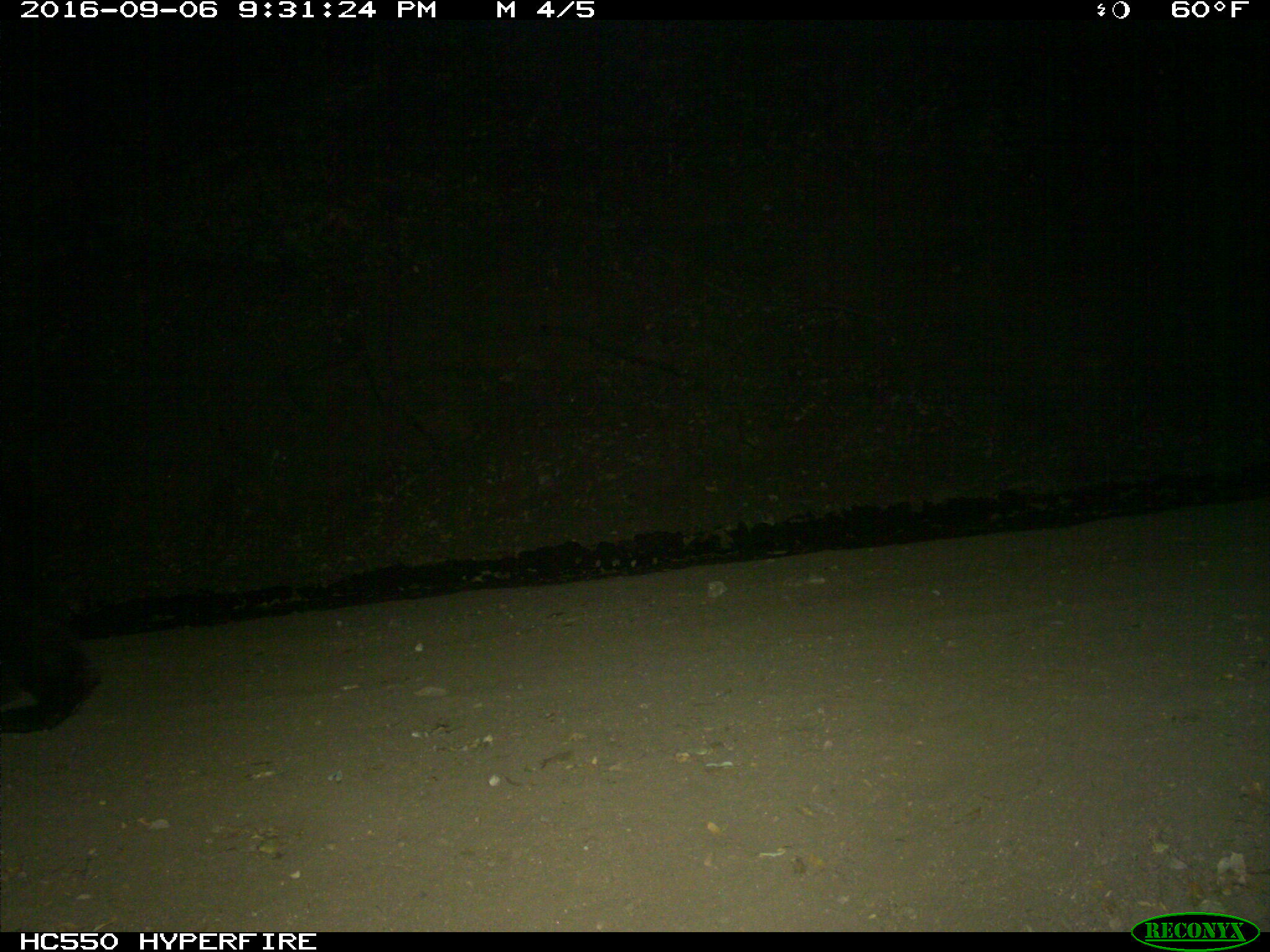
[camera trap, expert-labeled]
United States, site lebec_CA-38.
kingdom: Animalia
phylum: Chordata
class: Mammalia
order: Carnivora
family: Ursidae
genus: Ursus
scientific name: Ursus americanus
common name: american black bear